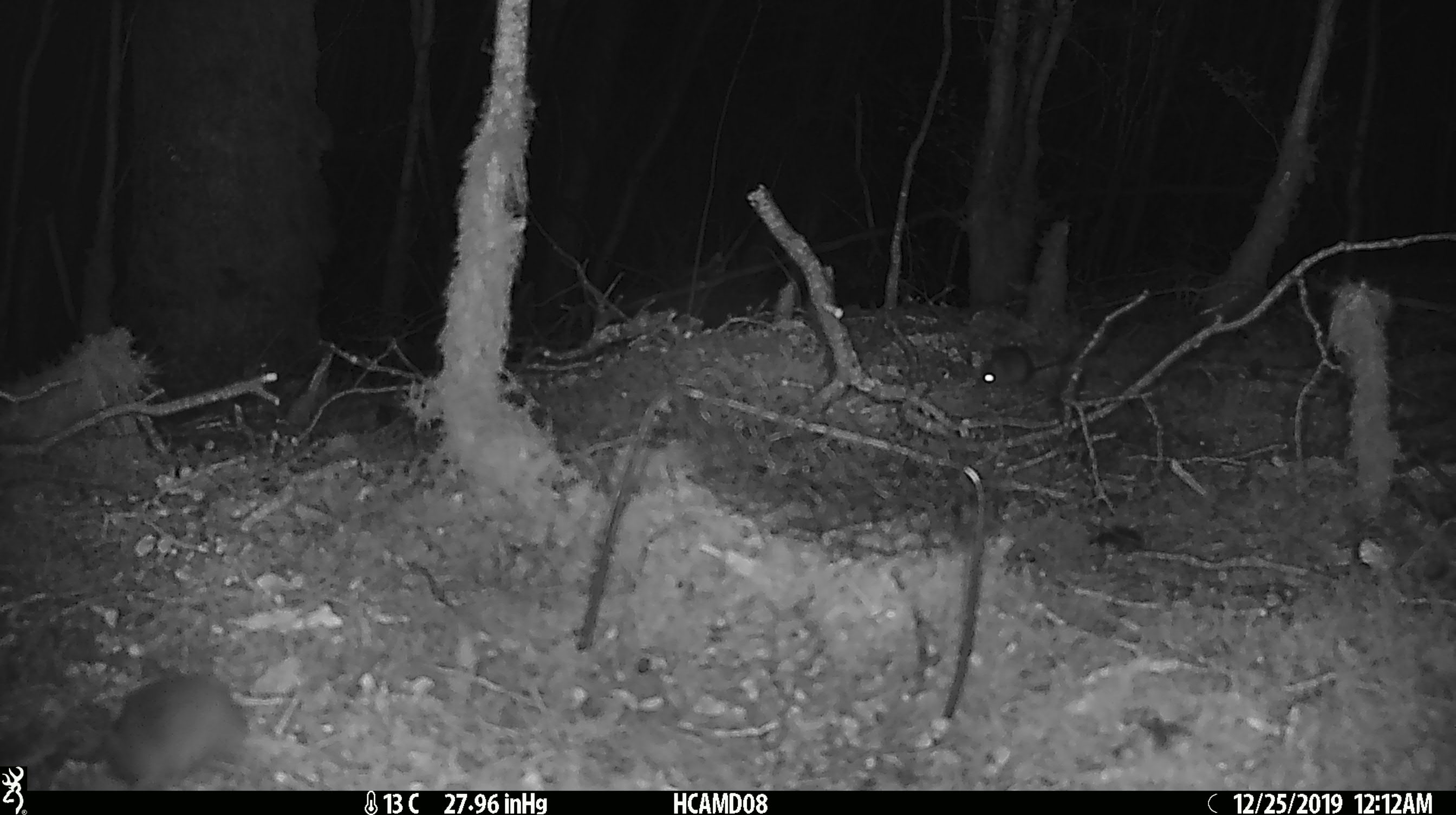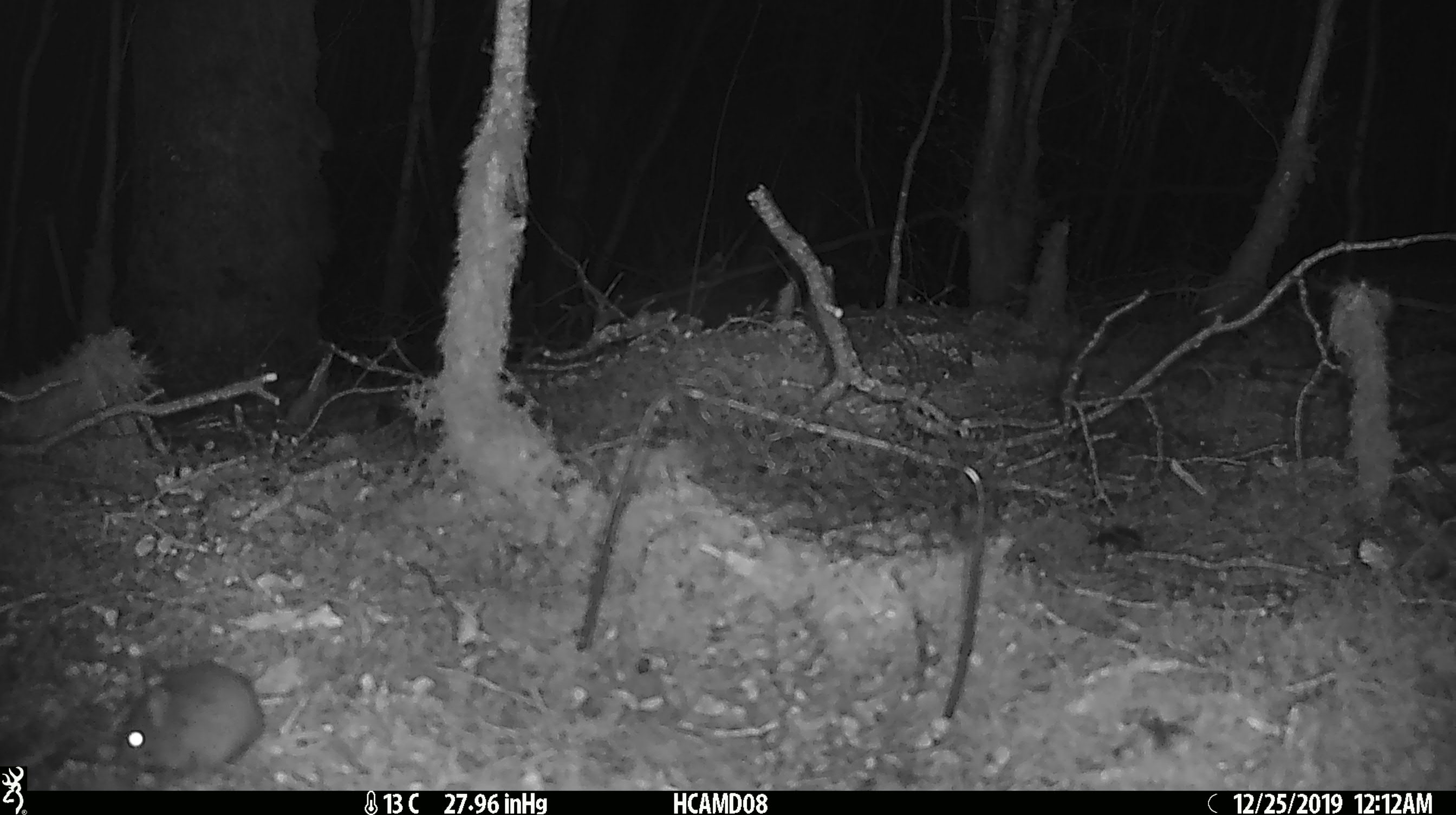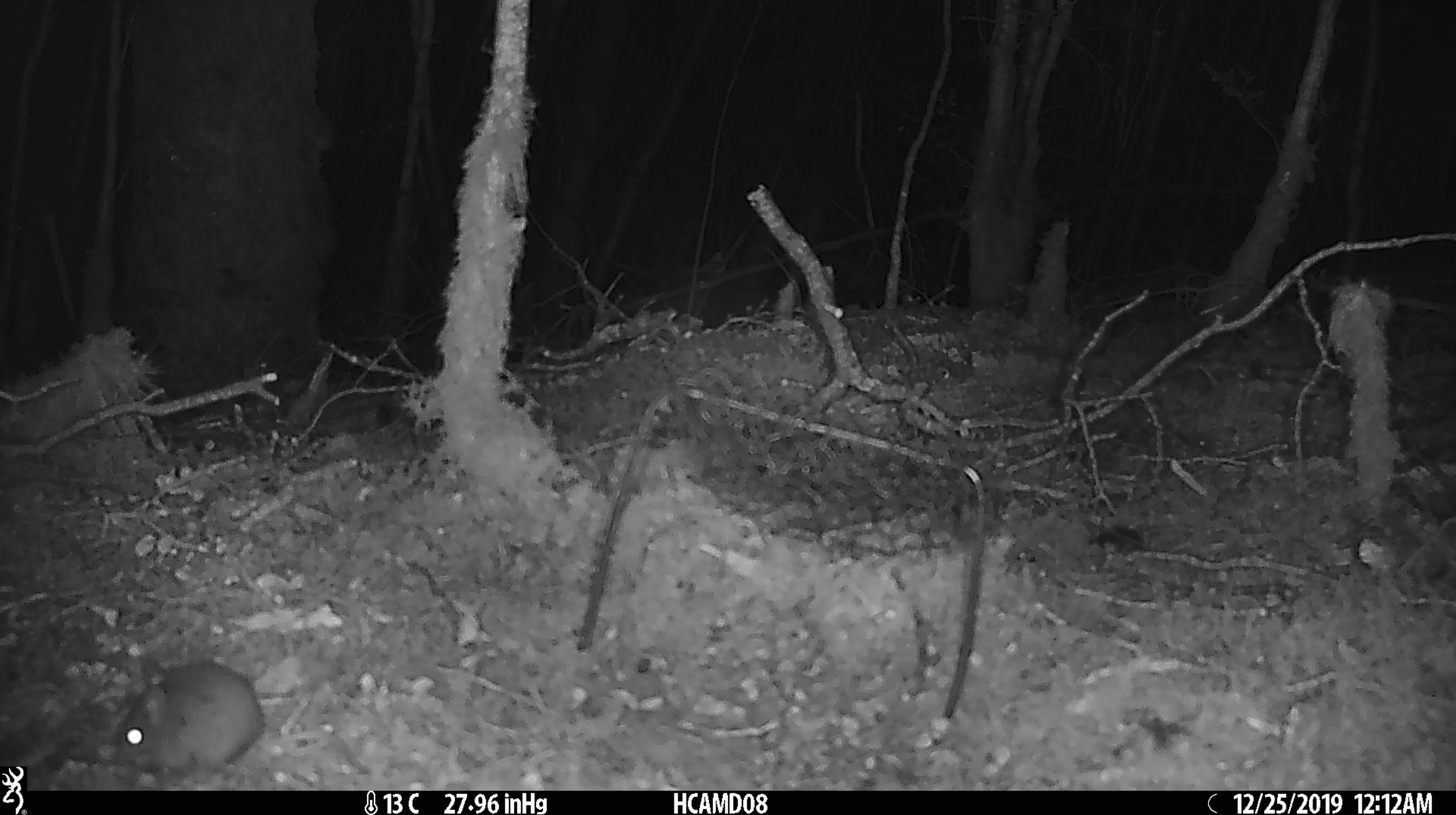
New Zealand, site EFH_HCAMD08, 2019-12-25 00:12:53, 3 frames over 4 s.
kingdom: Animalia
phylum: Chordata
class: Mammalia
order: Rodentia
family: Muridae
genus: Mus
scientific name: Mus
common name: mouse